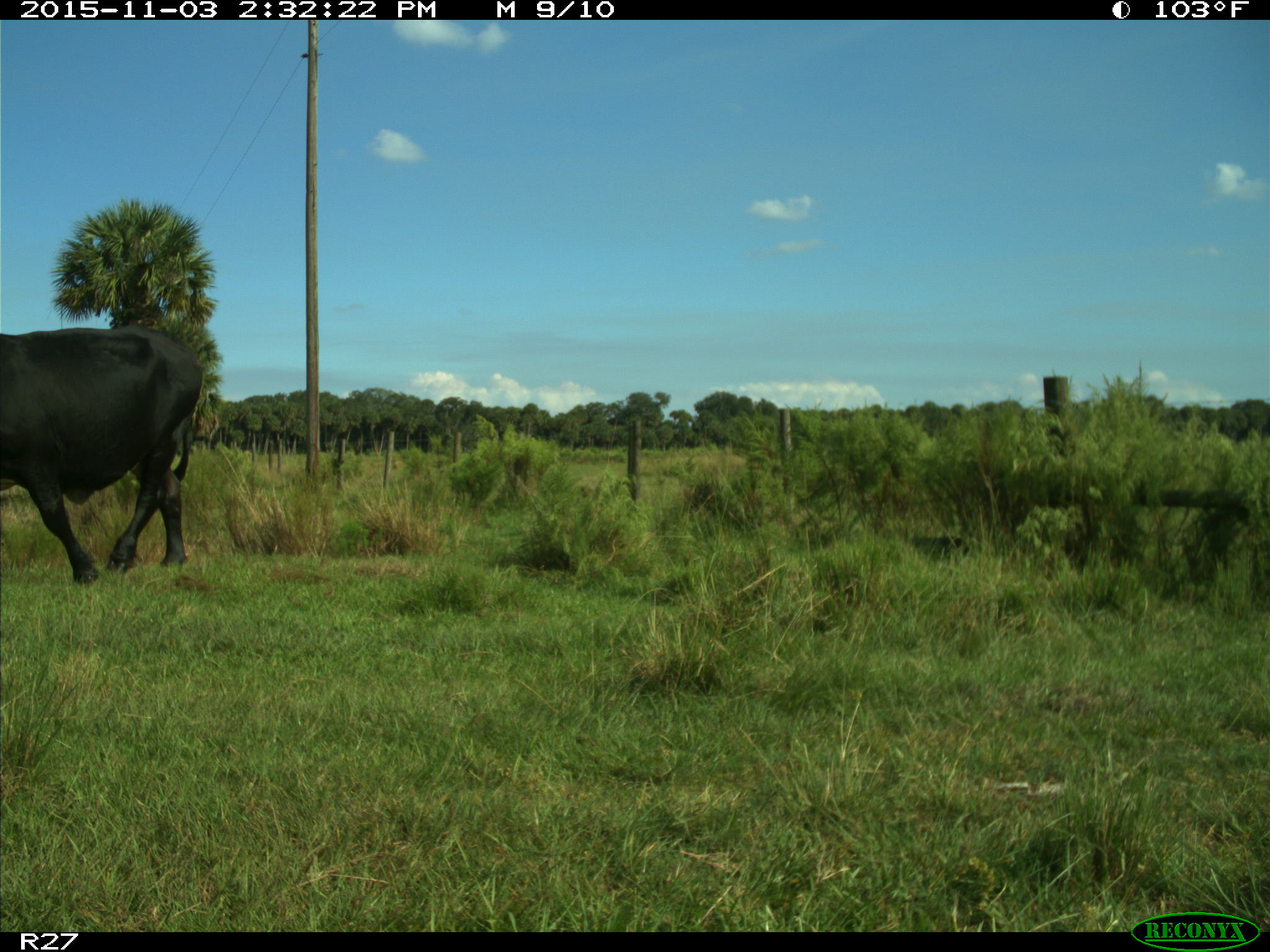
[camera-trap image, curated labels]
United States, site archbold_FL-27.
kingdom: Animalia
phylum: Chordata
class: Mammalia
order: Artiodactyla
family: Bovidae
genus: Bos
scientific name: Bos taurus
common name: domestic cow